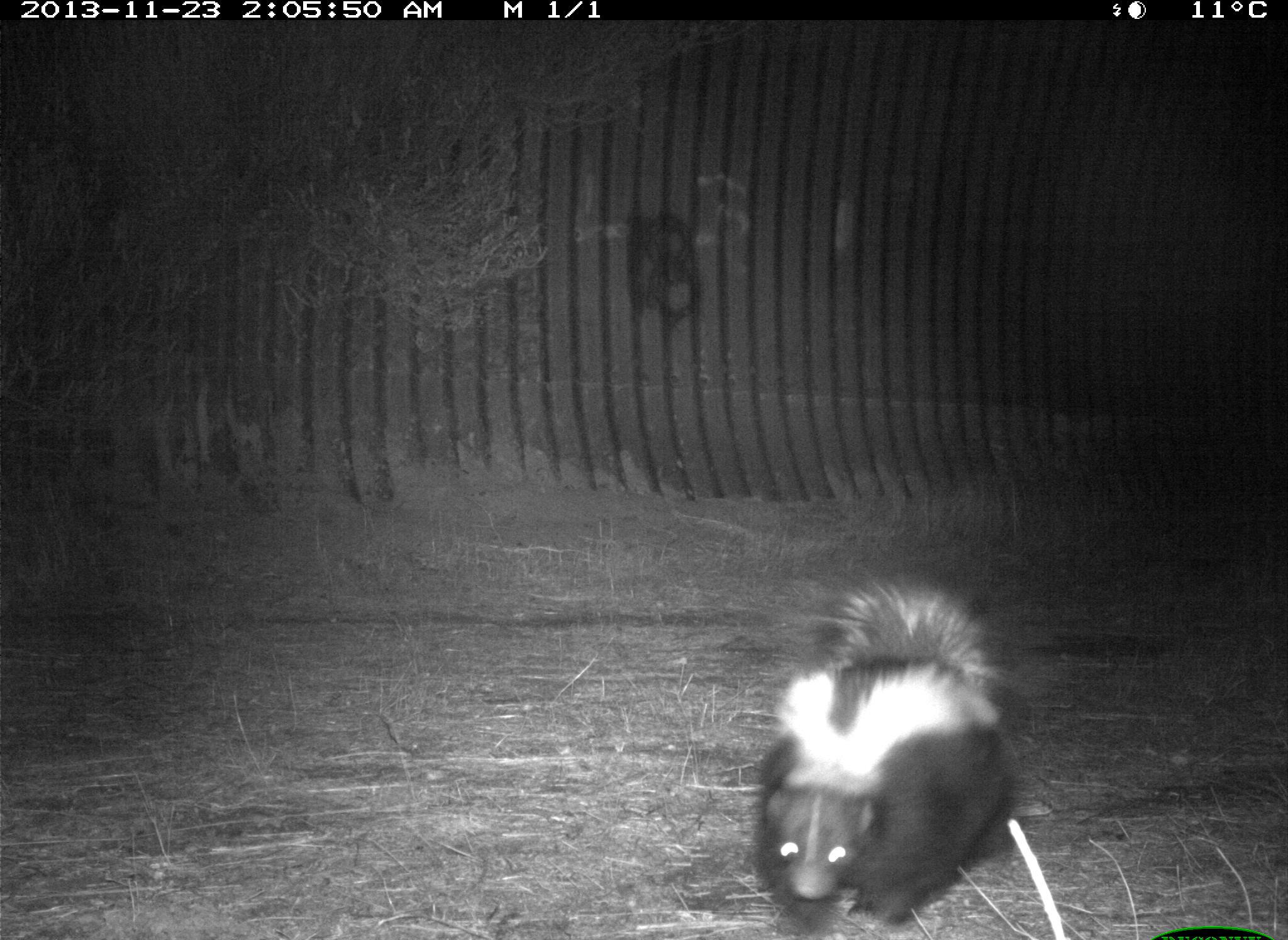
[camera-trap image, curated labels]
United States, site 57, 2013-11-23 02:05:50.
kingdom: Animalia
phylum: Chordata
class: Mammalia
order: Carnivora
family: Mephitidae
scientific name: Mephitidae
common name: skunk